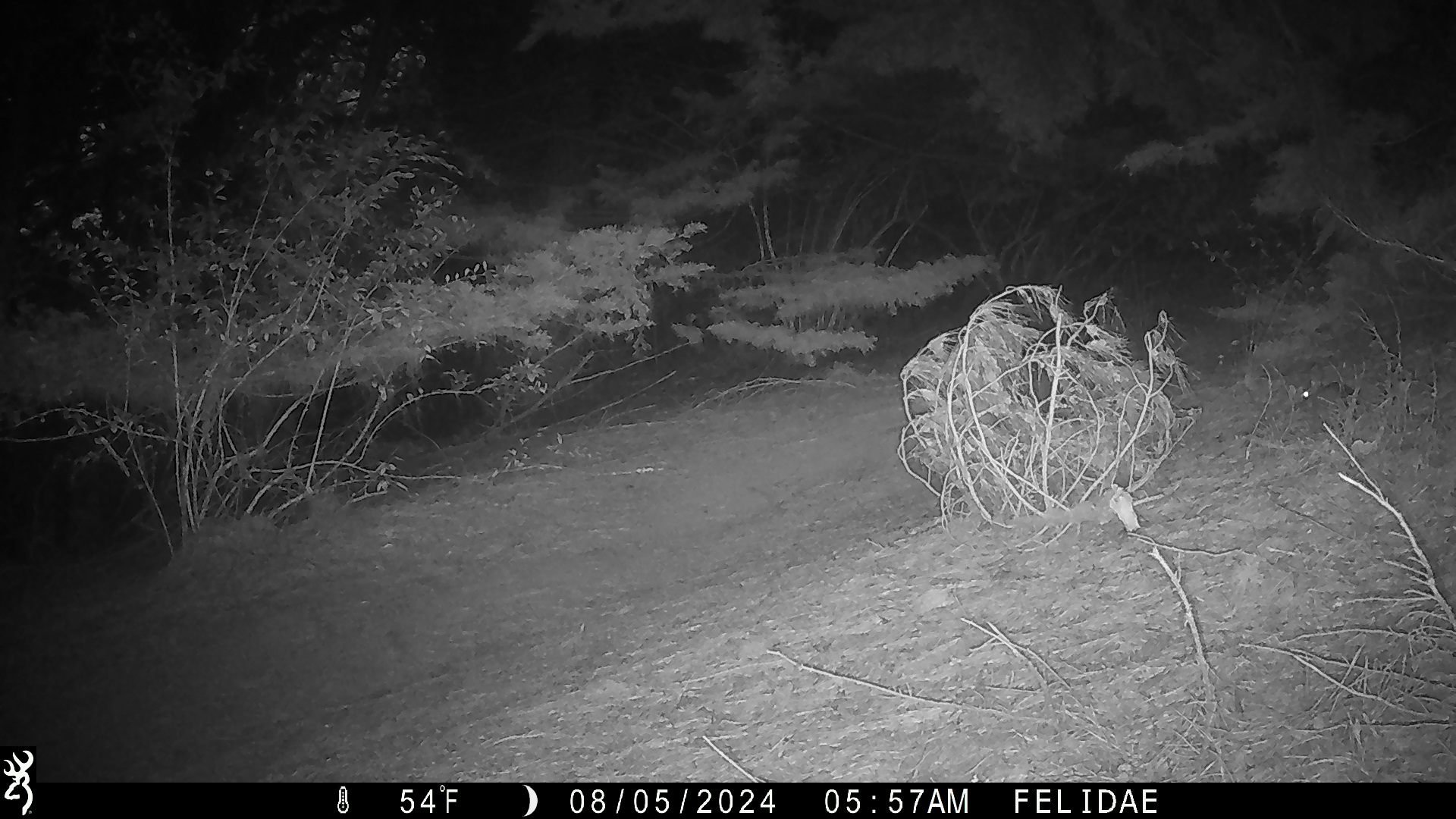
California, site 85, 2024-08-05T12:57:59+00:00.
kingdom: Animalia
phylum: Chordata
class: Mammalia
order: Lagomorpha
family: Leporidae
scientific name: Leporidae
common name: rabbit